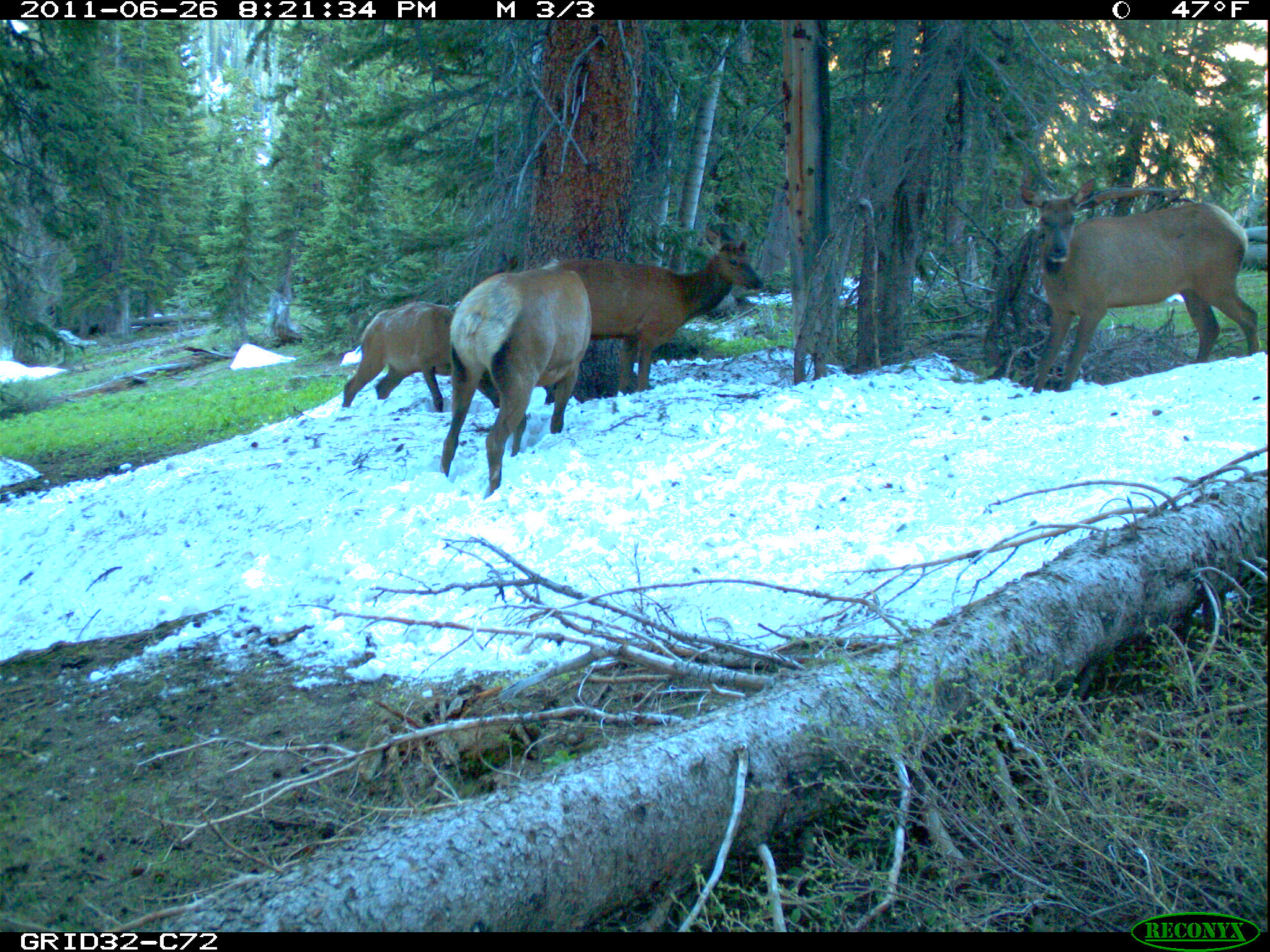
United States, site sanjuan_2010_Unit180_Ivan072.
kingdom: Animalia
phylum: Chordata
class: Mammalia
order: Artiodactyla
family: Cervidae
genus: Cervus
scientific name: Cervus elaphus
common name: red deer